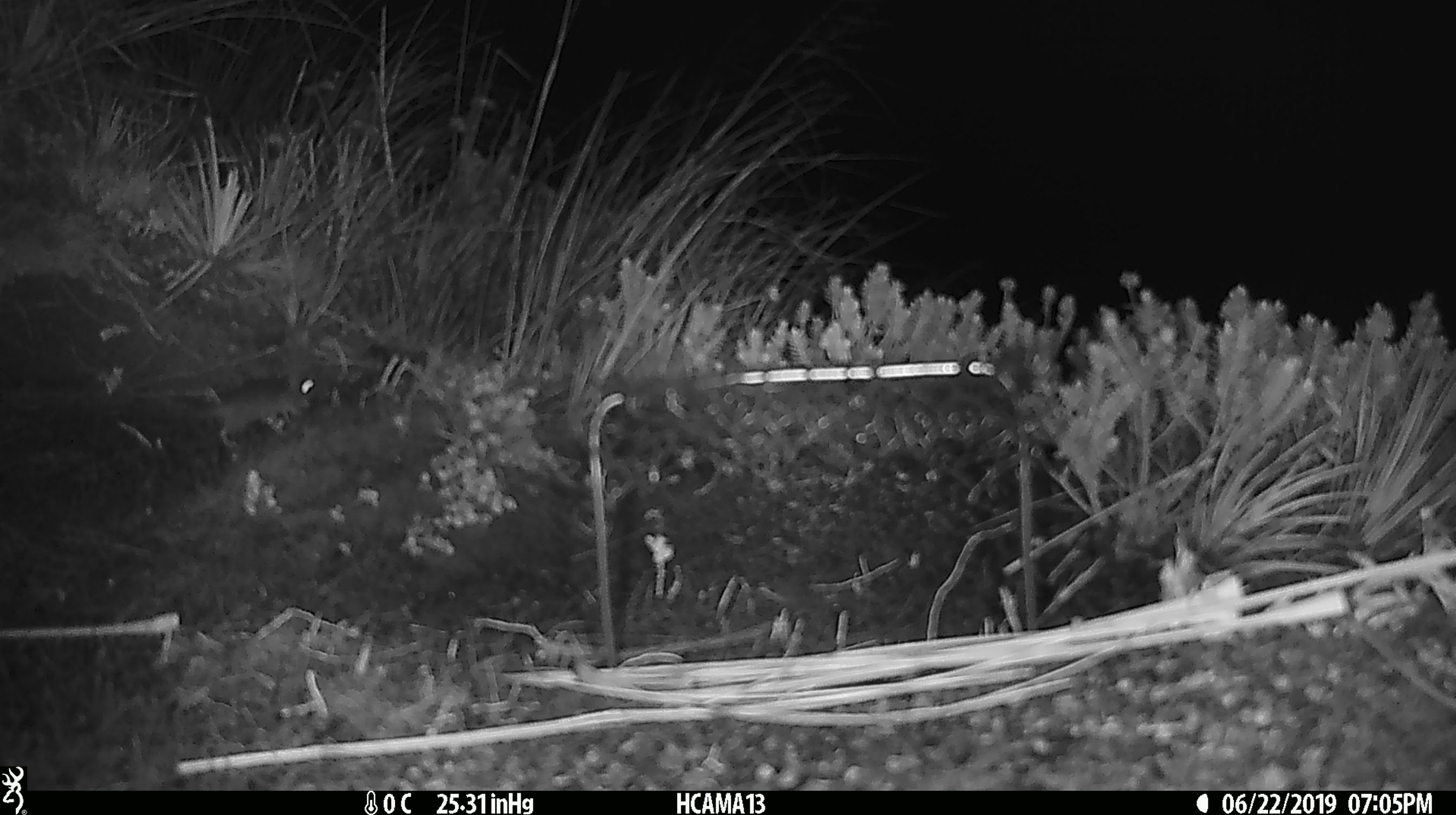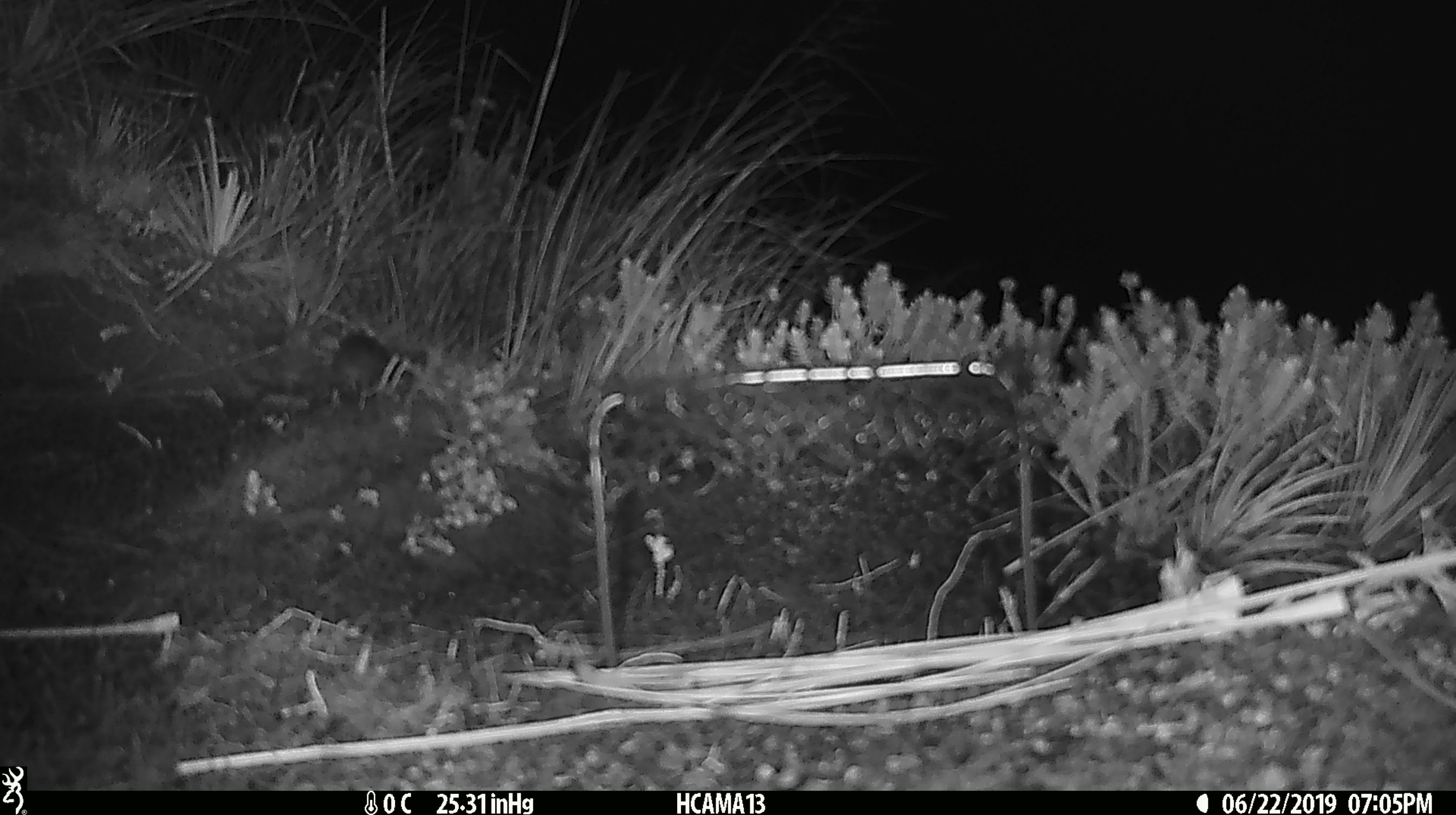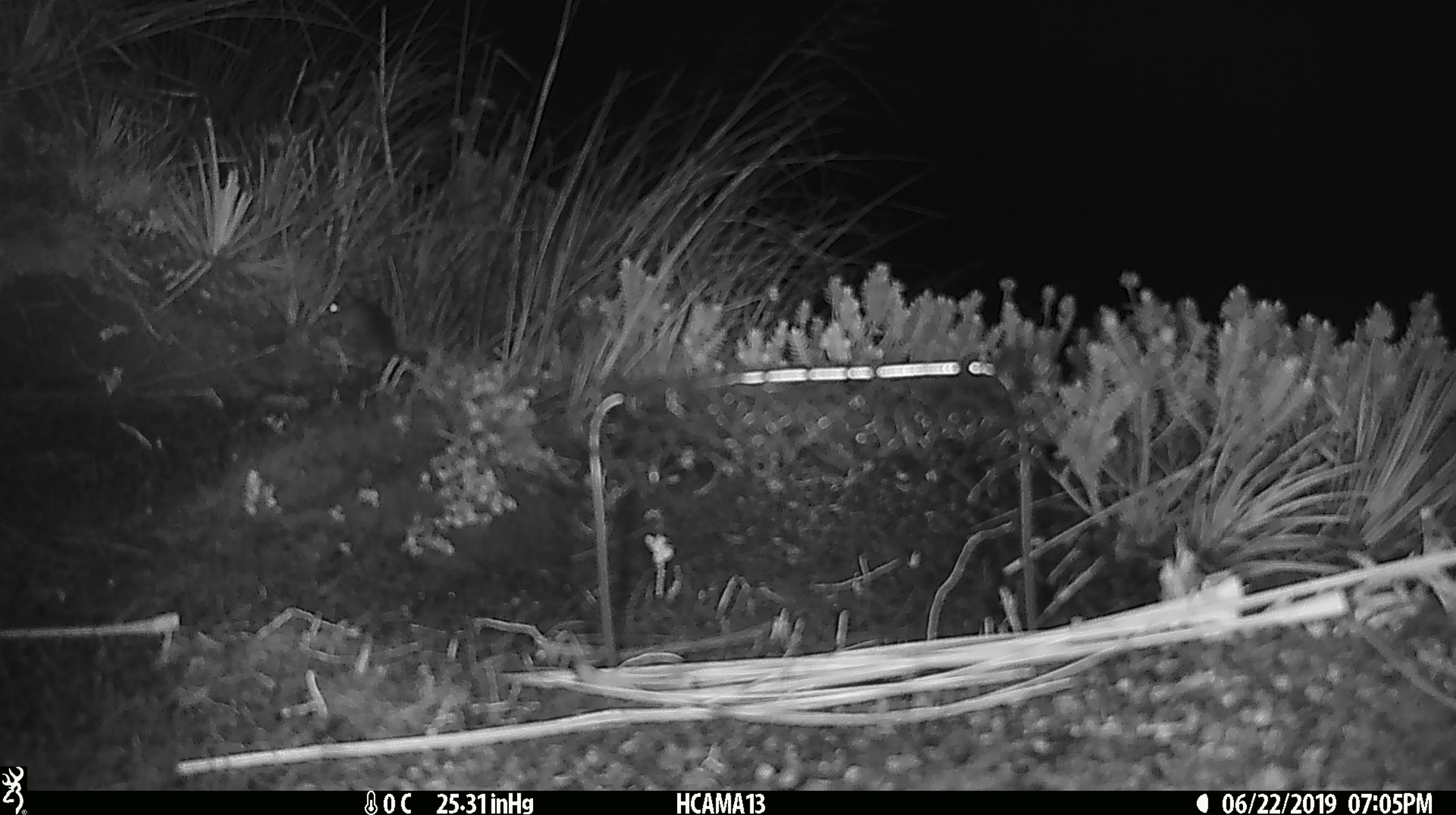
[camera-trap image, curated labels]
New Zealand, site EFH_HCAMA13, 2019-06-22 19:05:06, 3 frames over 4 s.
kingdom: Animalia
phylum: Chordata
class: Mammalia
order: Rodentia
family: Muridae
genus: Mus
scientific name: Mus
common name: mouse